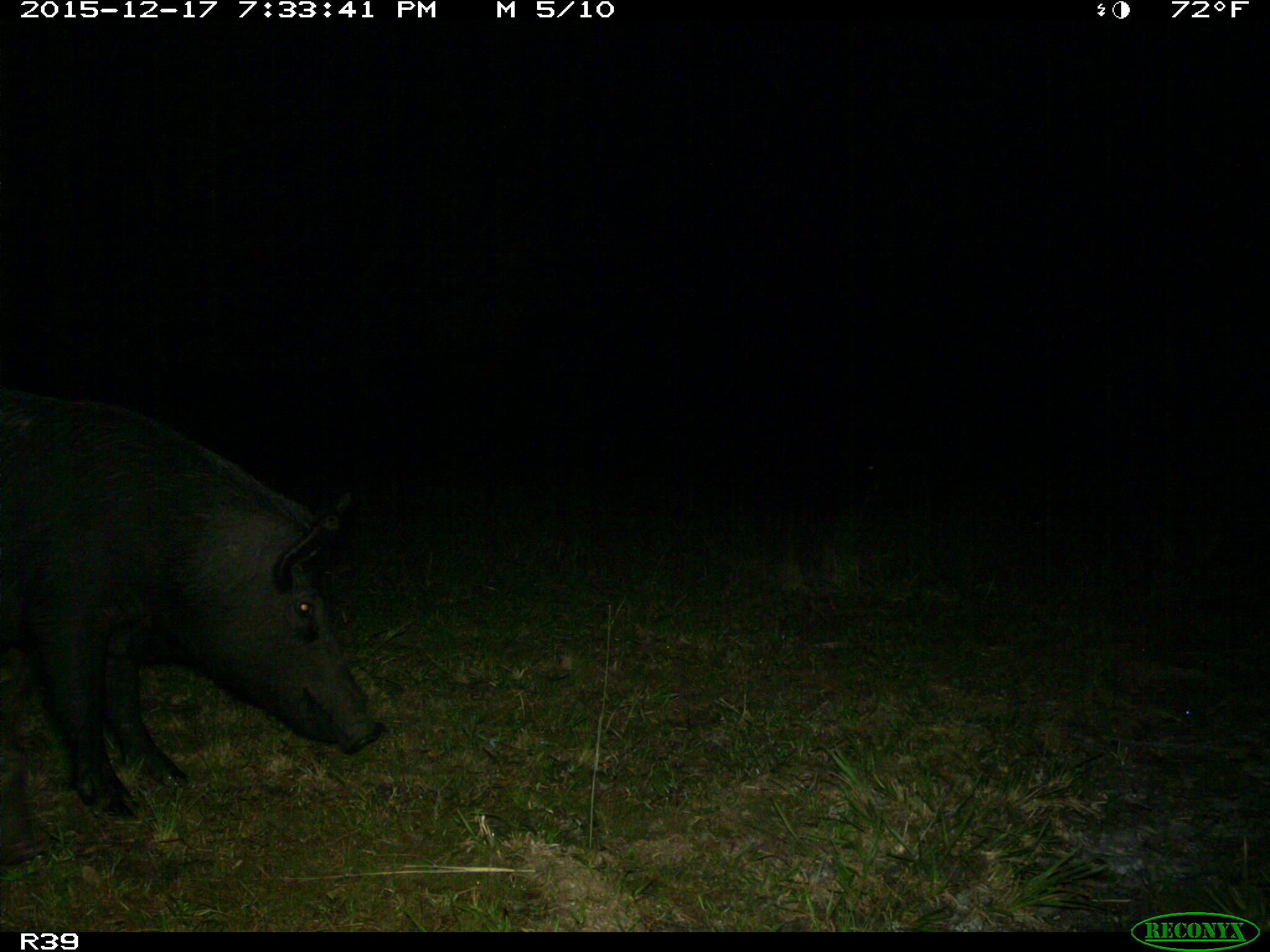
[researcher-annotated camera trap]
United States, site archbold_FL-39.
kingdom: Animalia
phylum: Chordata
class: Mammalia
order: Artiodactyla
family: Suidae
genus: Sus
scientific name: Sus scrofa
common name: wild boar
Sus scrofa (wild boar).